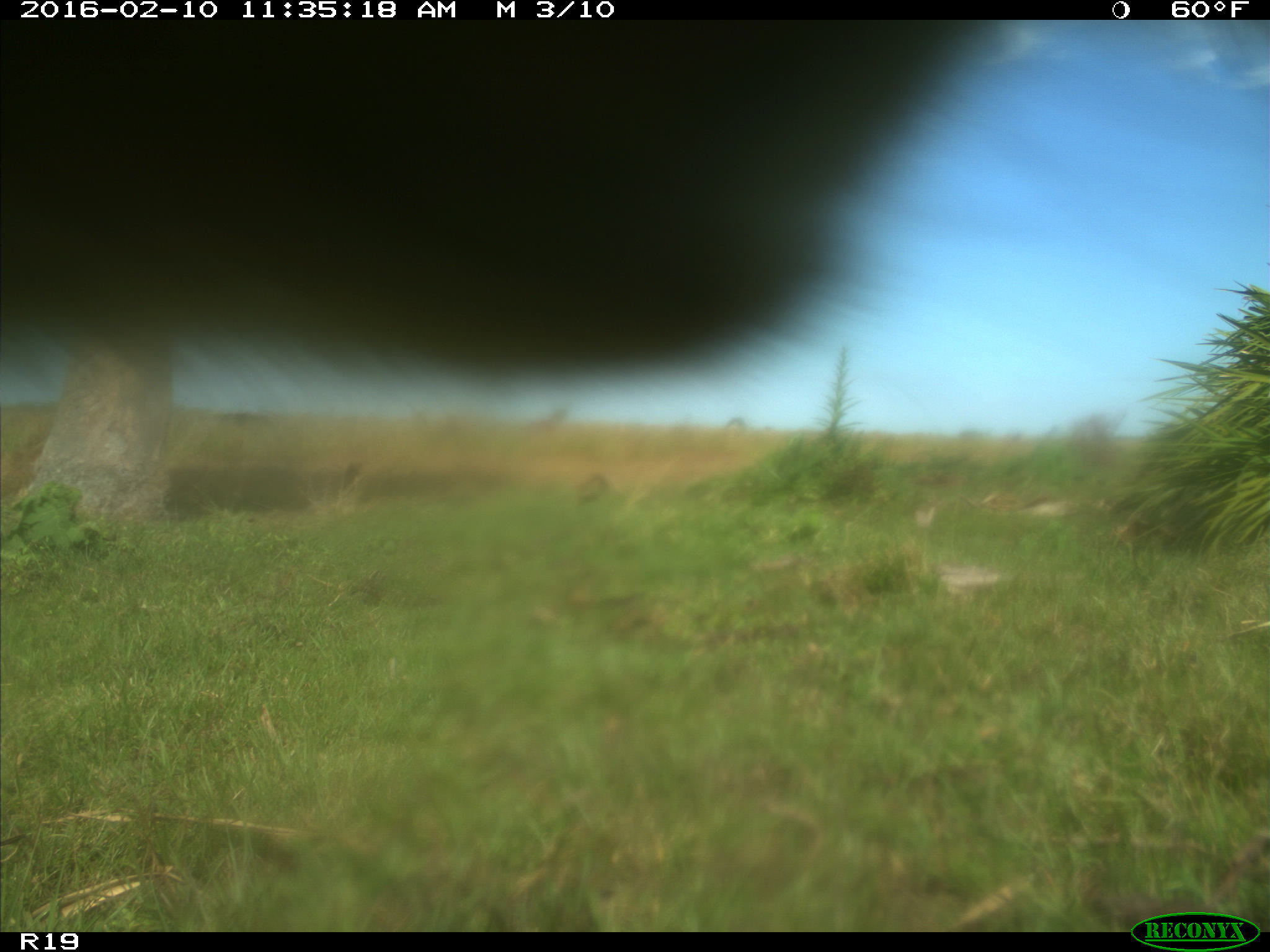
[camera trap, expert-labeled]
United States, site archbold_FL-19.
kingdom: Animalia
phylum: Chordata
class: Mammalia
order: Artiodactyla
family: Bovidae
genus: Bos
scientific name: Bos taurus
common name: domestic cow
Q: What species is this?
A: Bos taurus (domestic cow).